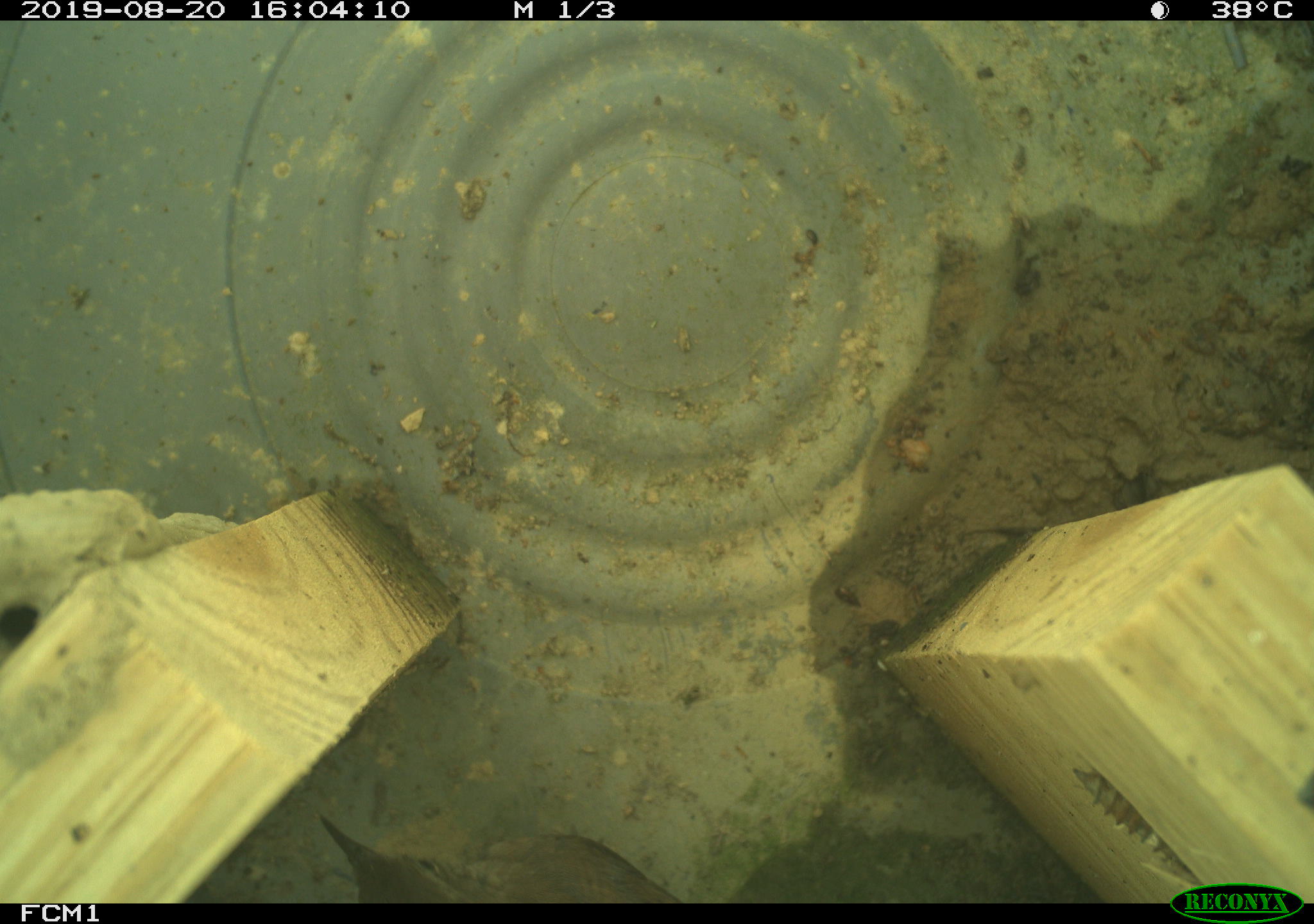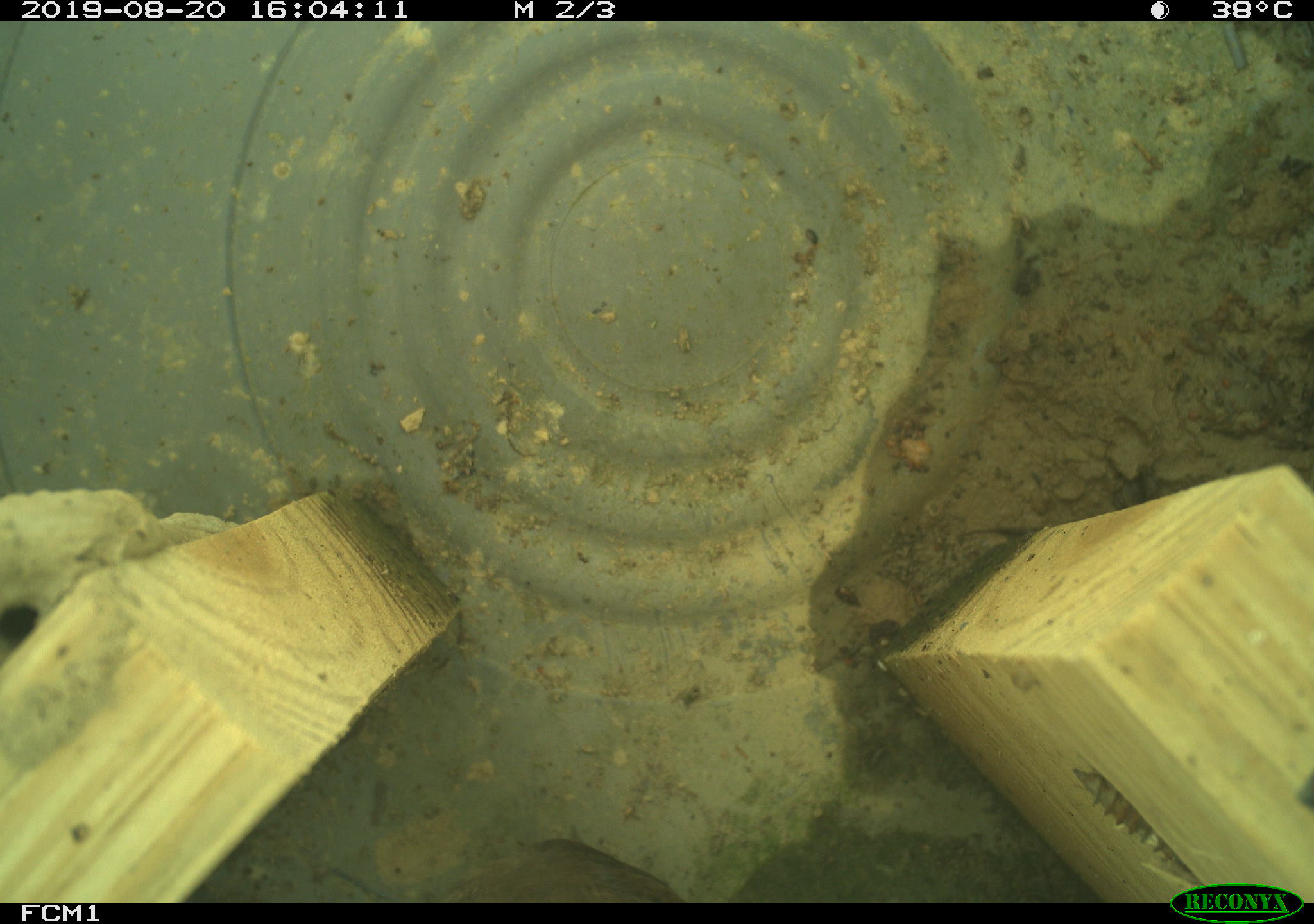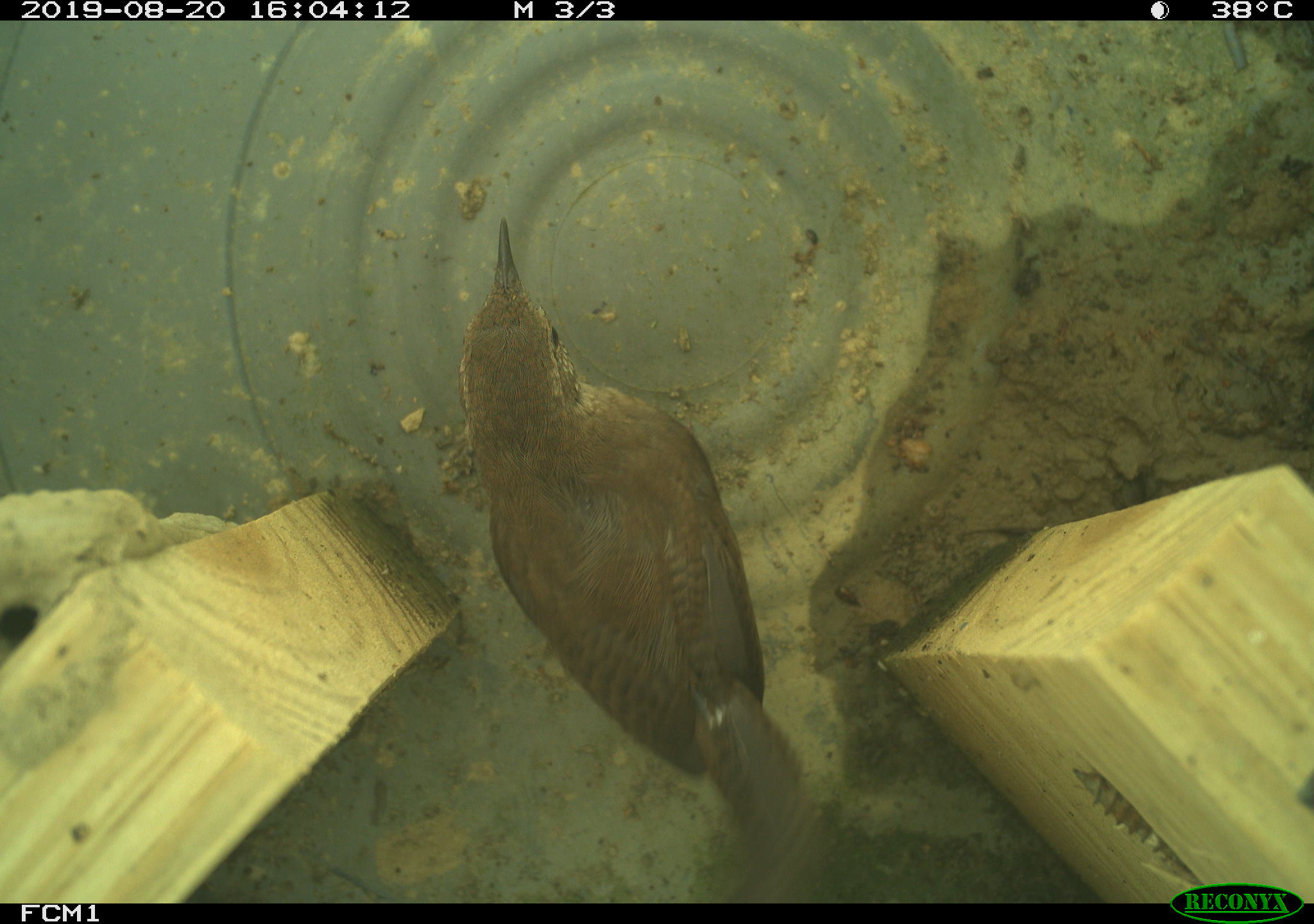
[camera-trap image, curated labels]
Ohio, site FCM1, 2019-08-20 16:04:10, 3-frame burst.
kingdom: Animalia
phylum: Chordata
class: Aves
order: Passeriformes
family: Troglodytidae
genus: Troglodytes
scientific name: Troglodytes aedon aedon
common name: northern house wren